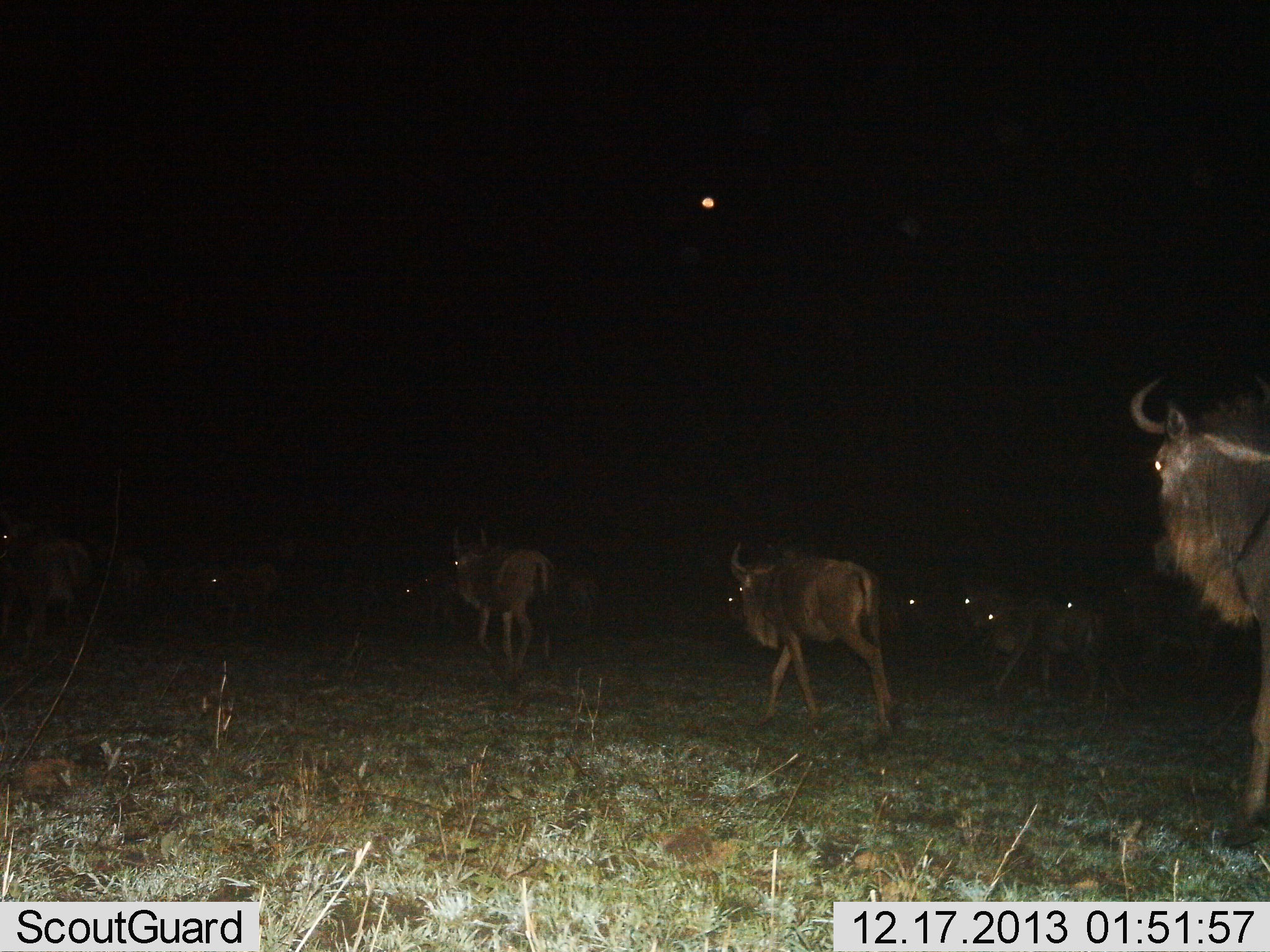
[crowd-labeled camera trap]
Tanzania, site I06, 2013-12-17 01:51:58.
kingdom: Animalia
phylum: Chordata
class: Mammalia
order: Artiodactyla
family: Bovidae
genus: Connochaetes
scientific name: Connochaetes taurinus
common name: blue wildebeest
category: wildebeest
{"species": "wildebeest (blue wildebeest) (Connochaetes taurinus)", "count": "11-50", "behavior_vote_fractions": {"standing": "10%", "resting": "0%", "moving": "100%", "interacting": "0%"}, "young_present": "0%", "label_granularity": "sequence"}